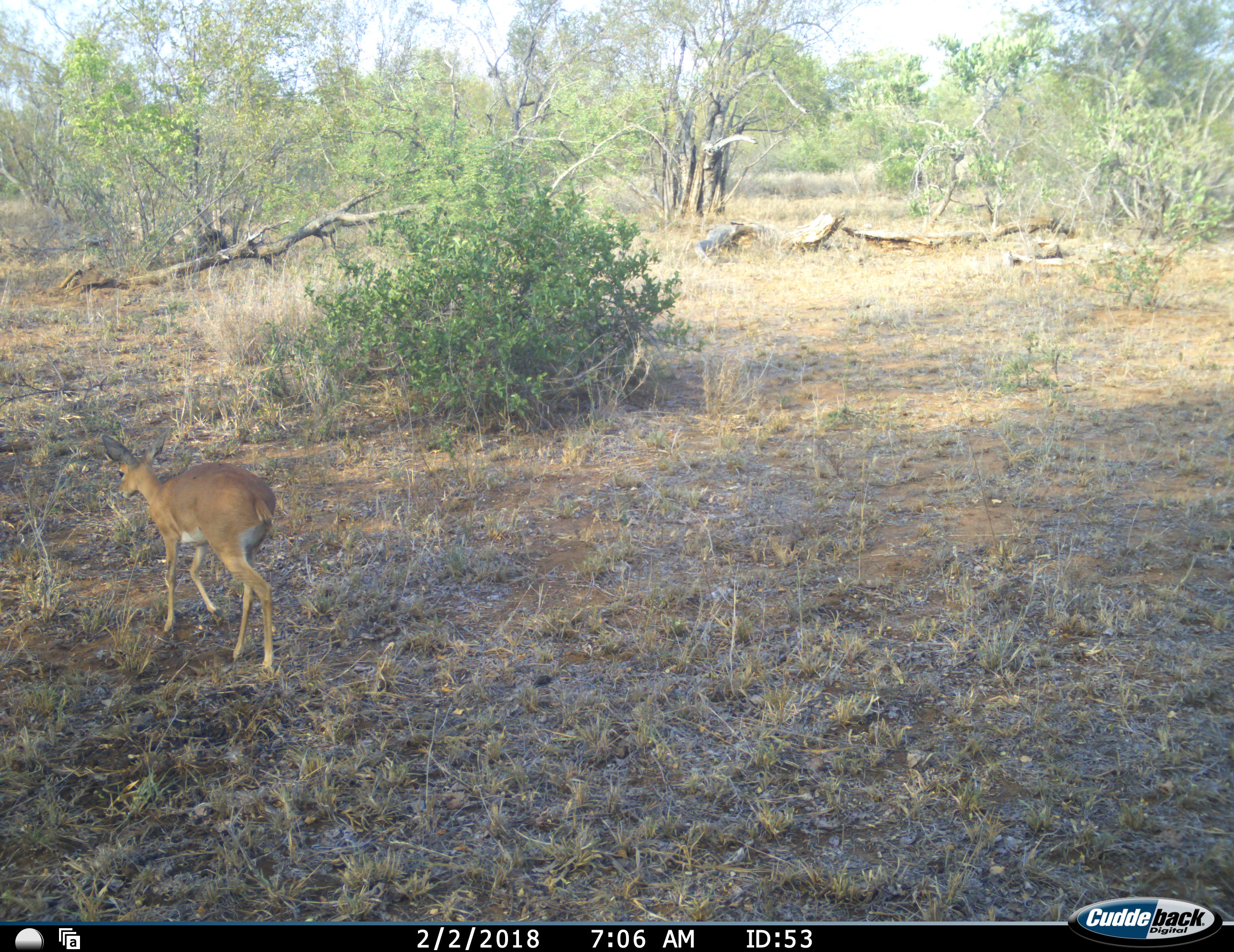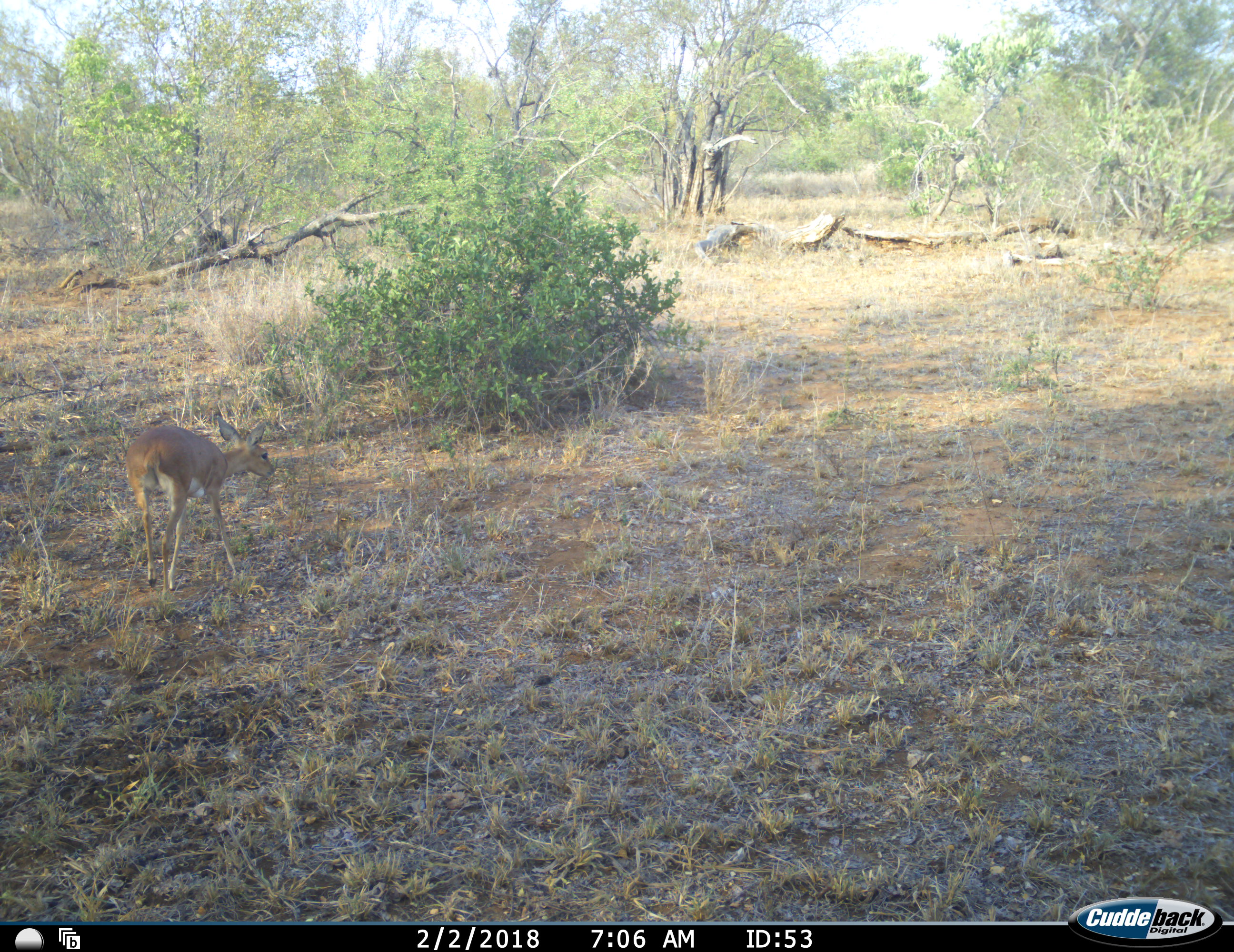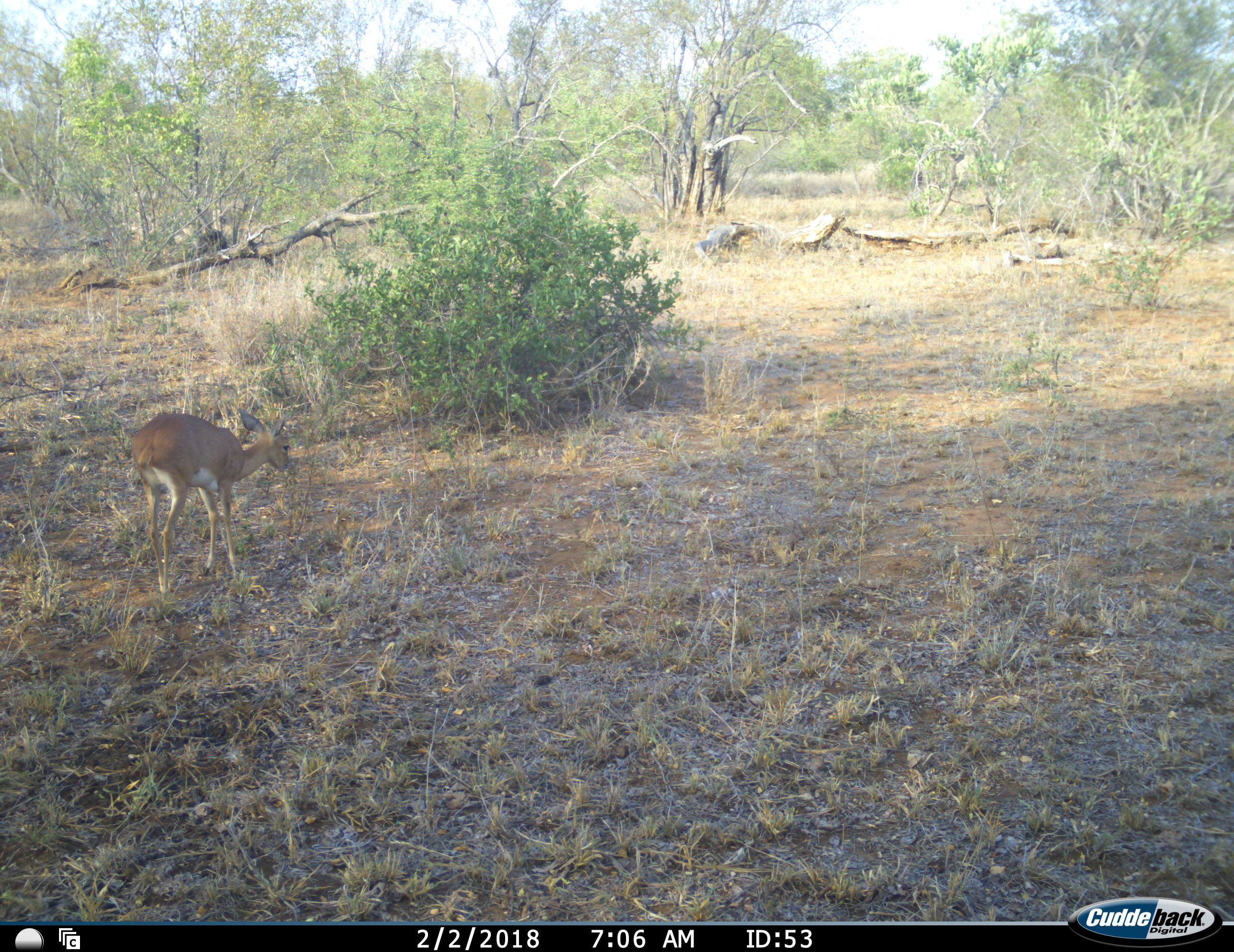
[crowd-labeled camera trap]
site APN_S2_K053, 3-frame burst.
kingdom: Animalia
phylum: Chordata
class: Mammalia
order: Artiodactyla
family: Bovidae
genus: Raphicerus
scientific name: Raphicerus campestris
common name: steenbok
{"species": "steenbok (Raphicerus campestris)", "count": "1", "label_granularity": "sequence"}